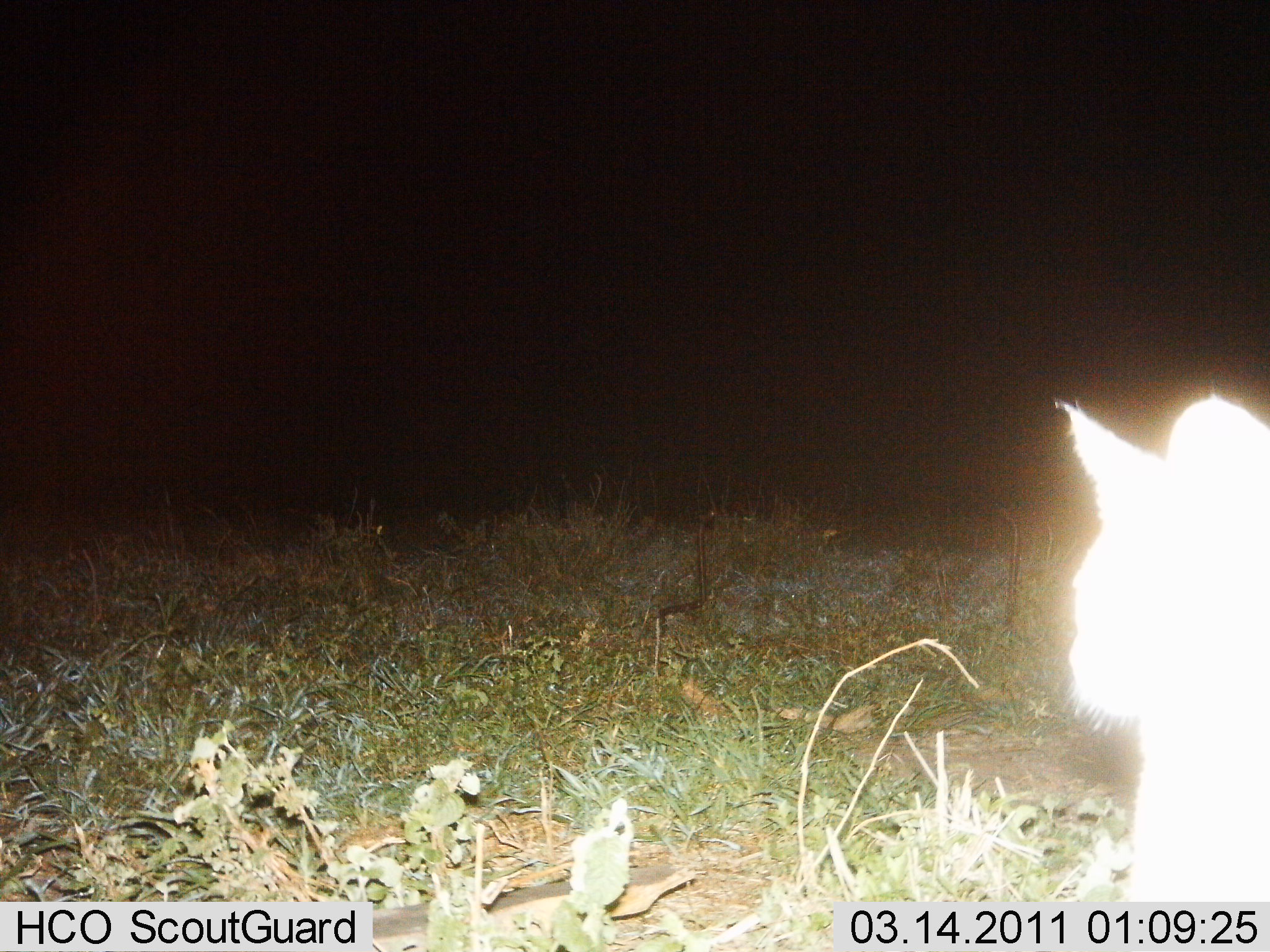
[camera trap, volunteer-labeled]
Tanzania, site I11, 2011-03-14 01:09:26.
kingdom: Animalia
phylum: Chordata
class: Mammalia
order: Carnivora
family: Felidae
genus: Felis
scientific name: Felis lybica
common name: african wild cat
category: wildcat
Wildcat (african wild cat) (Felis lybica), count 1. Behavior (volunteer vote fractions): standing 80%, resting 40%, moving 0%, interacting 0%. Young present (vote fraction): 0%. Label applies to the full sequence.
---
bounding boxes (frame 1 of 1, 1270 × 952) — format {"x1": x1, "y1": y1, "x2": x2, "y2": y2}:
animal: {"x1": 1049, "y1": 396, "x2": 1268, "y2": 904}